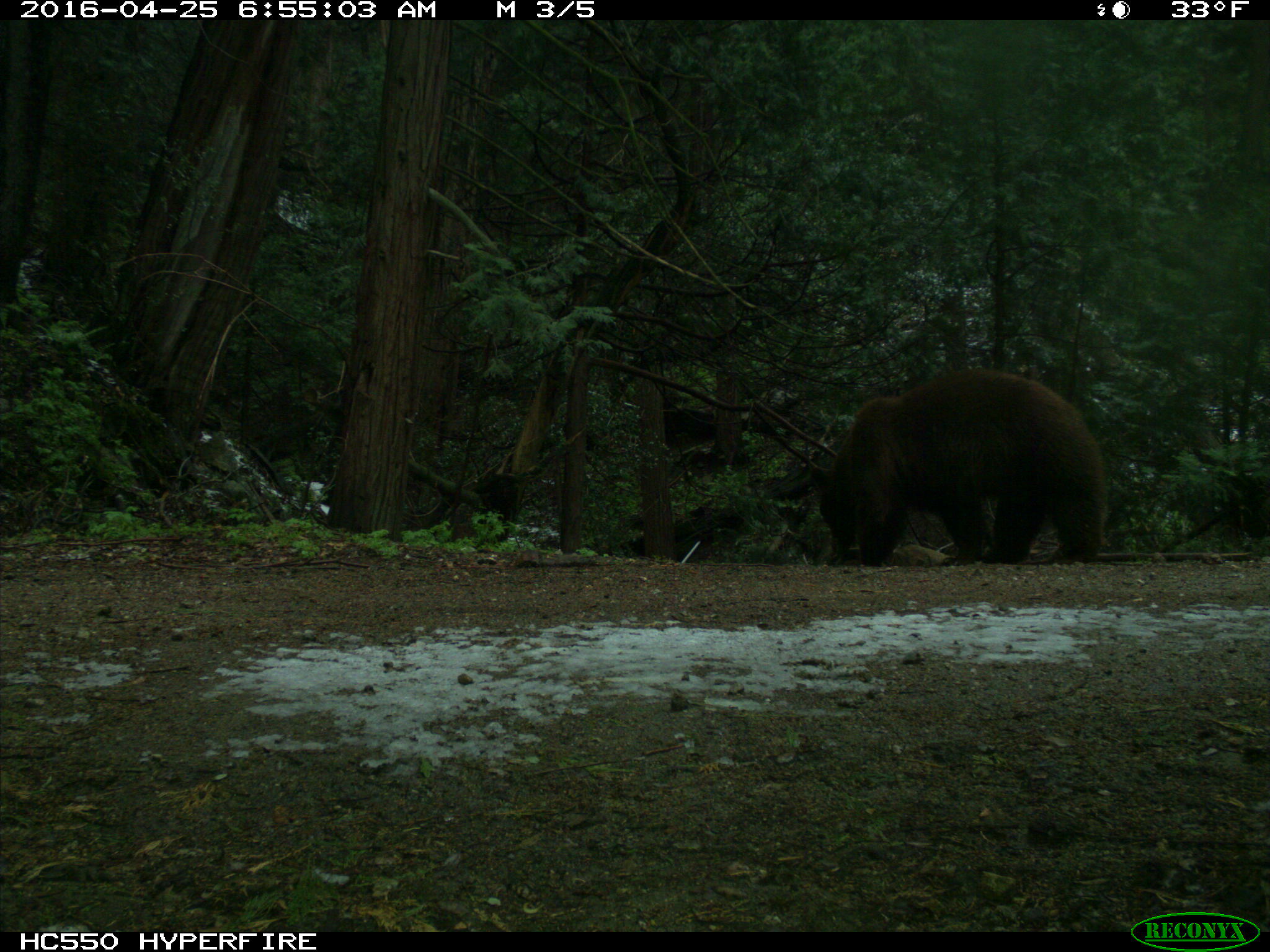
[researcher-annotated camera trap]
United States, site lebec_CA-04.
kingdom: Animalia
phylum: Chordata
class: Mammalia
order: Carnivora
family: Ursidae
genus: Ursus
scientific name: Ursus americanus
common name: american black bear